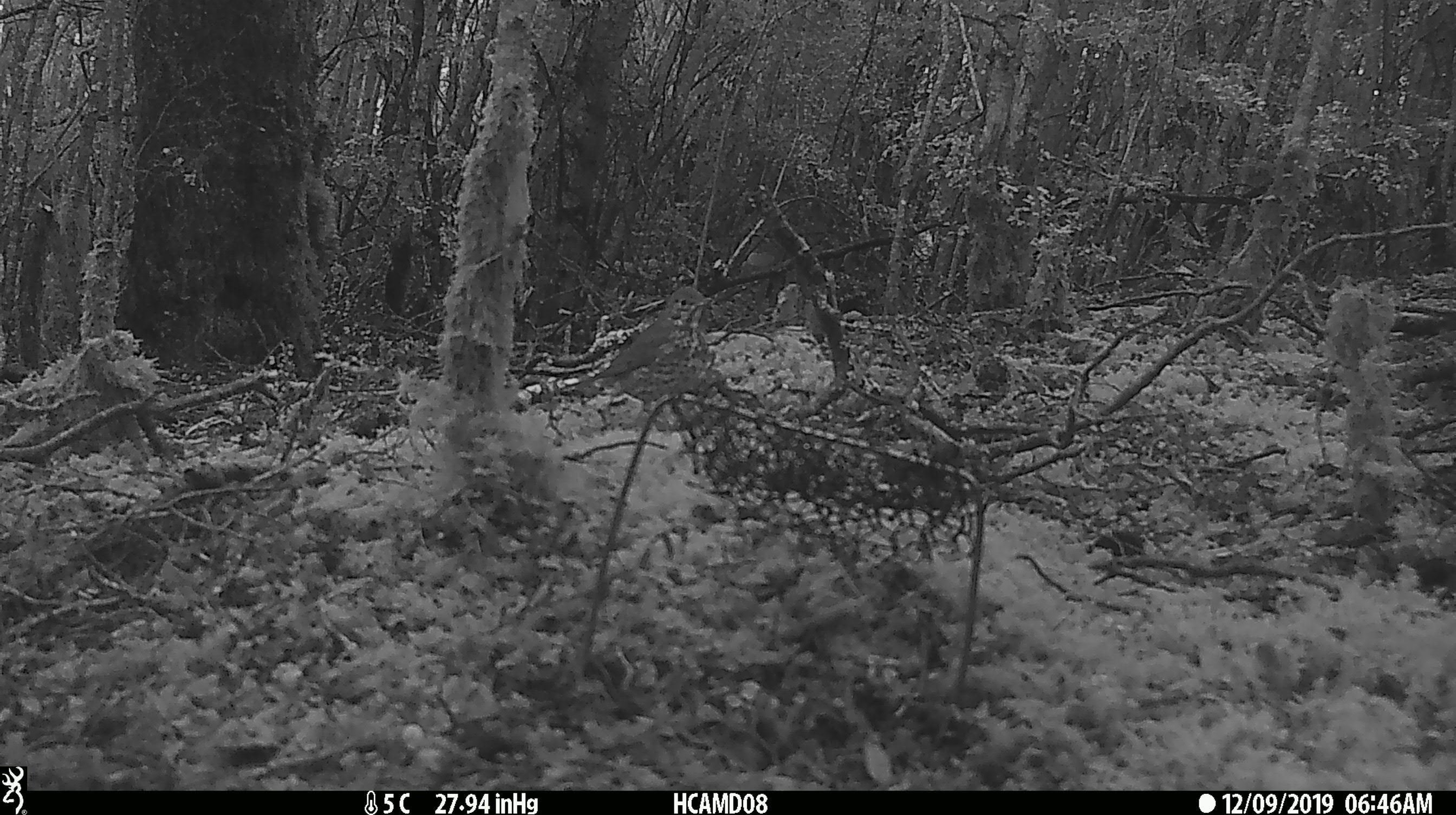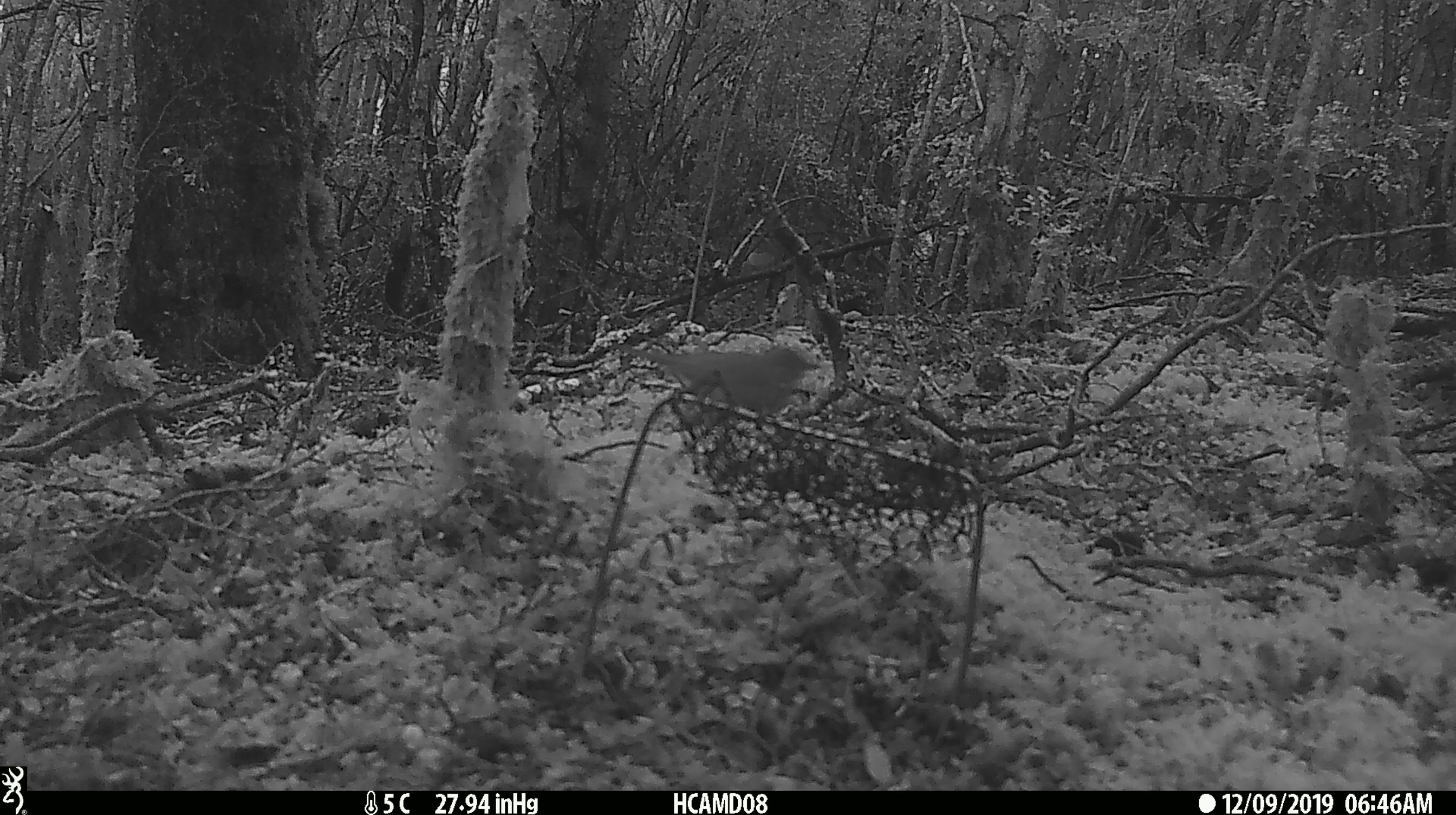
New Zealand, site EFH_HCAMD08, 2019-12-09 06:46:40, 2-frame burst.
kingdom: Animalia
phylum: Chordata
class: Aves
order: Passeriformes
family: Turdidae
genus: Turdus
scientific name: Turdus philomelos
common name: song thrush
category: thrush